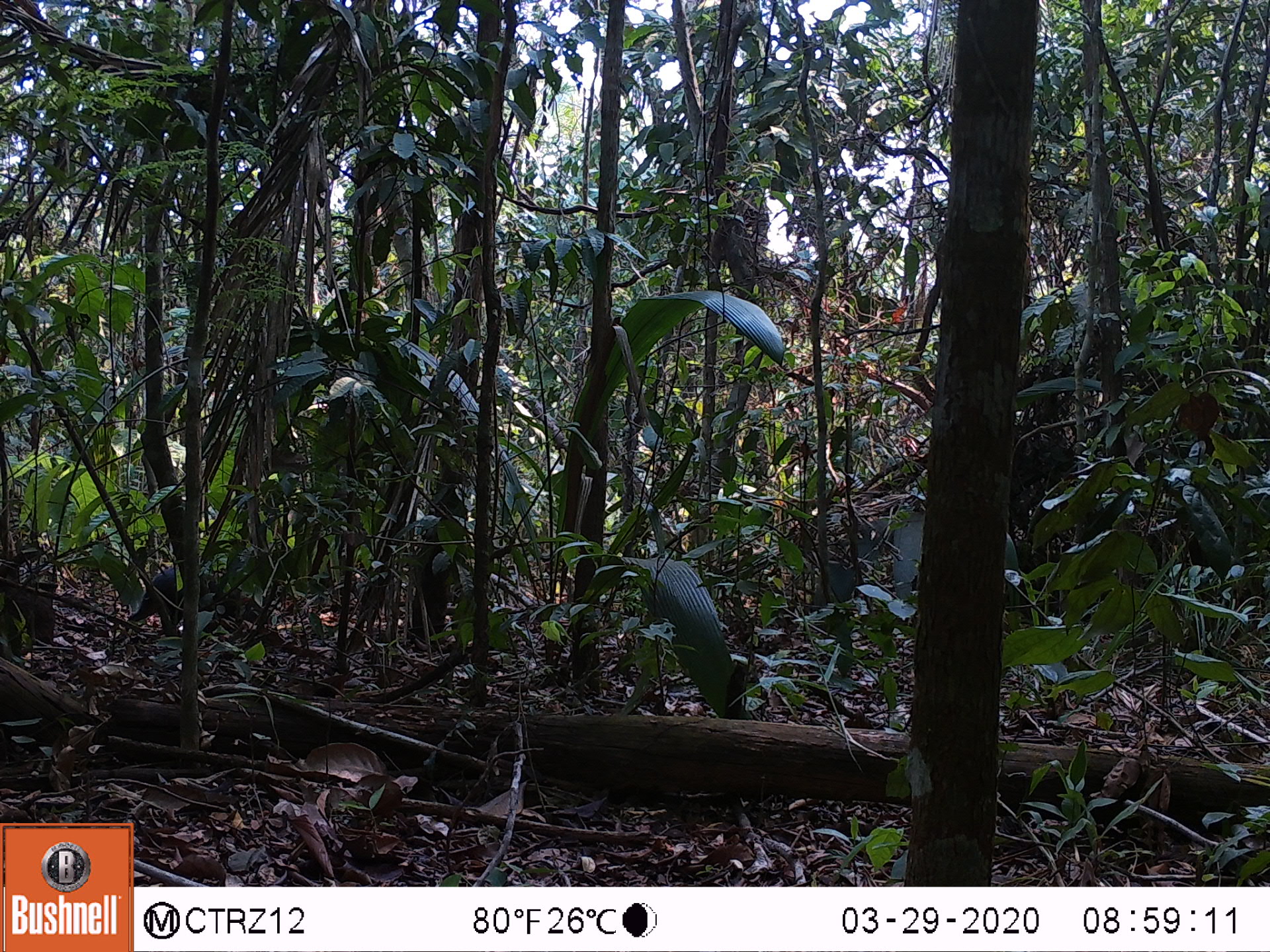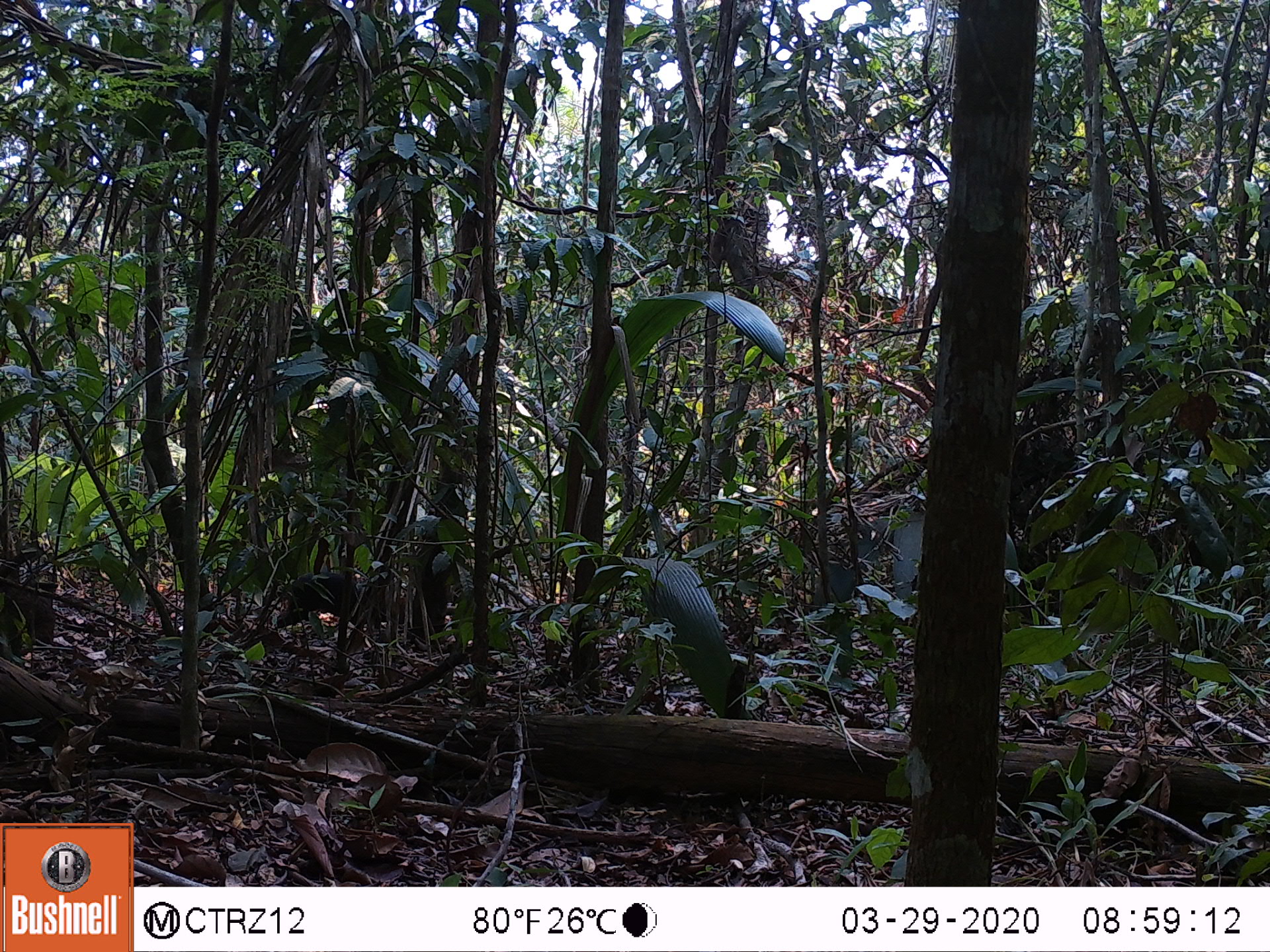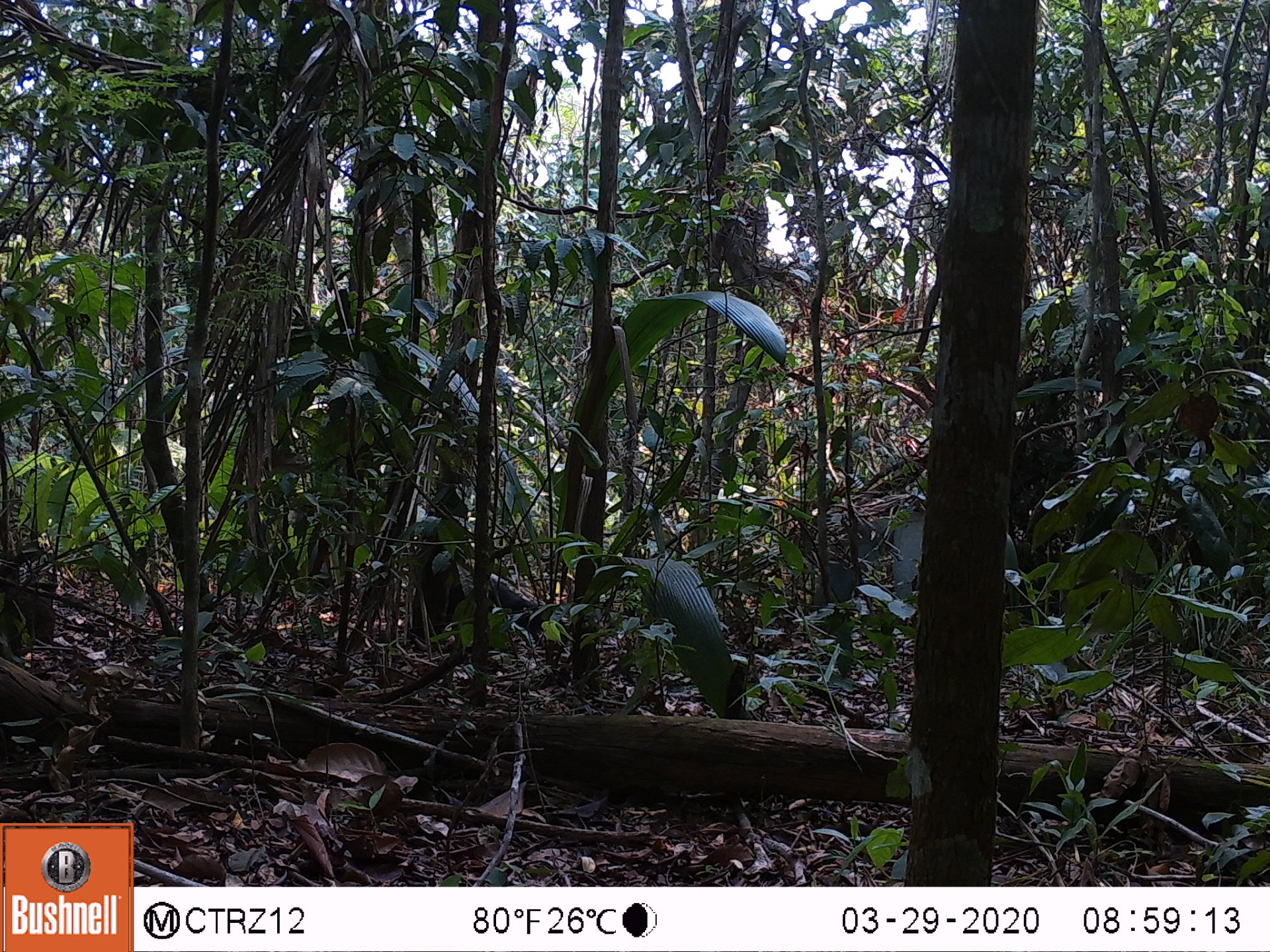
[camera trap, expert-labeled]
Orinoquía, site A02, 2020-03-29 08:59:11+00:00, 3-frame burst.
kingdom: Animalia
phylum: Chordata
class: Mammalia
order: Rodentia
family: Dasyproctidae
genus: Dasyprocta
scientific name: Dasyprocta fuliginosa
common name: black agouti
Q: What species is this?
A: Black agouti (Dasyprocta fuliginosa).